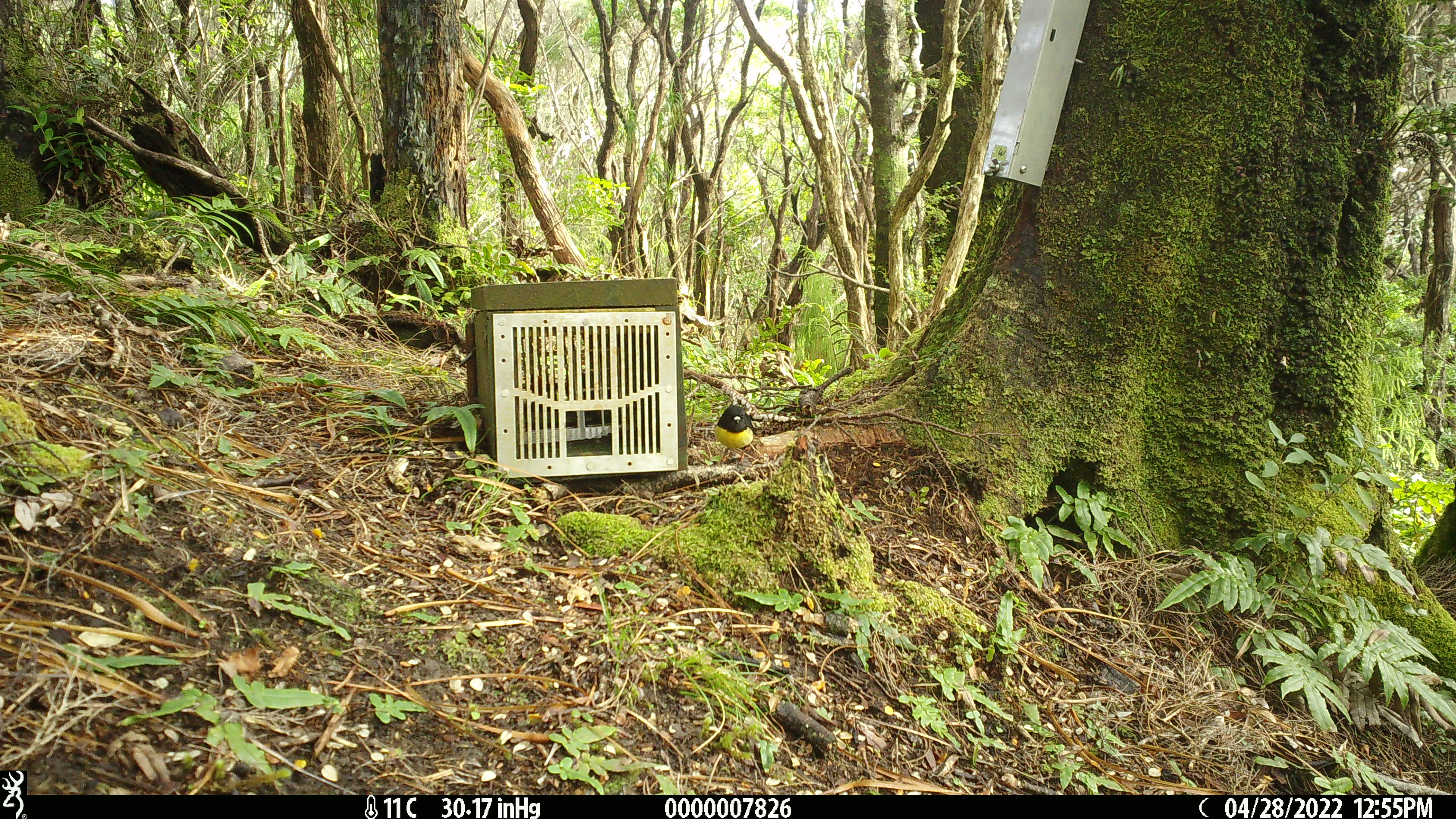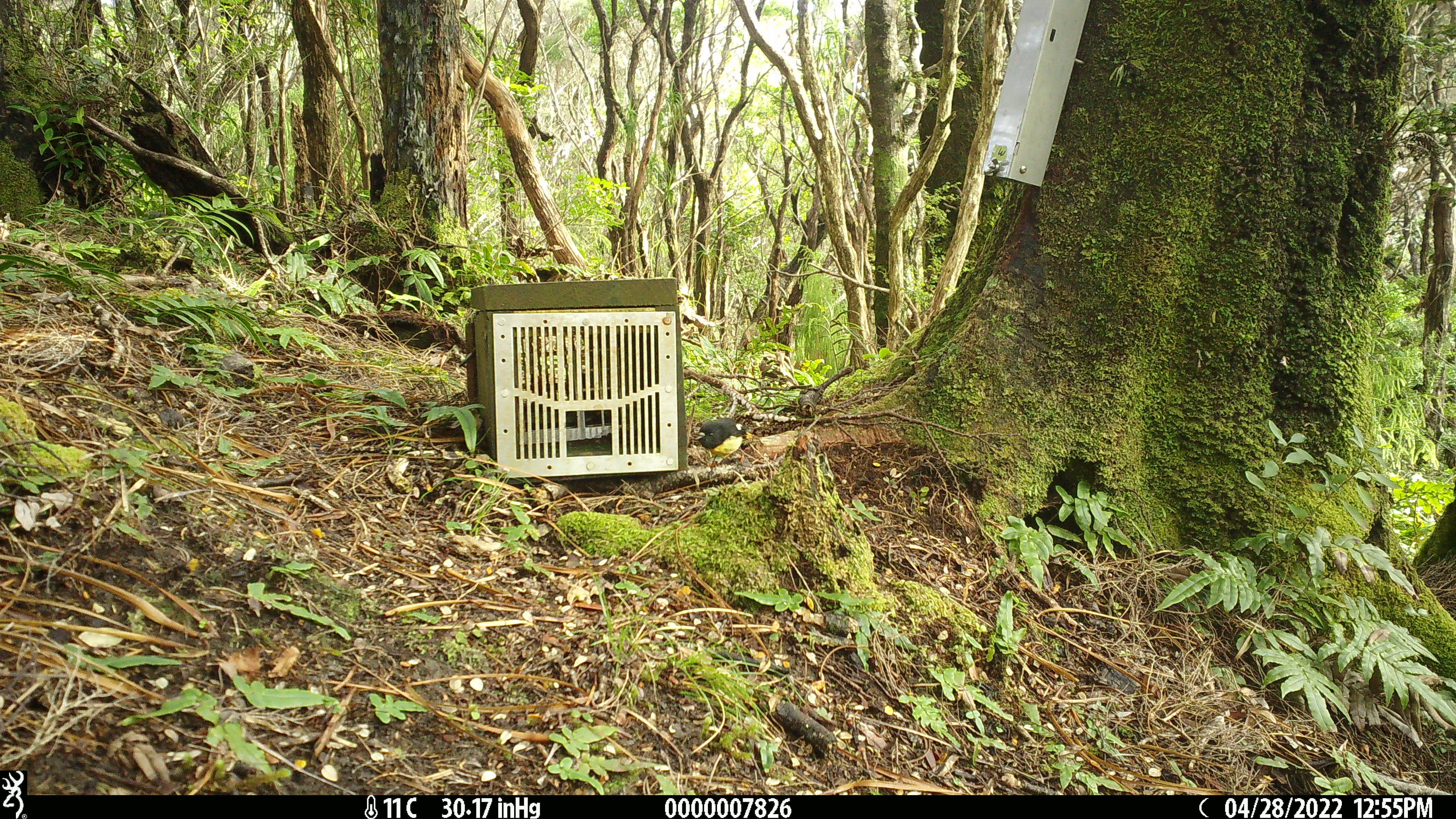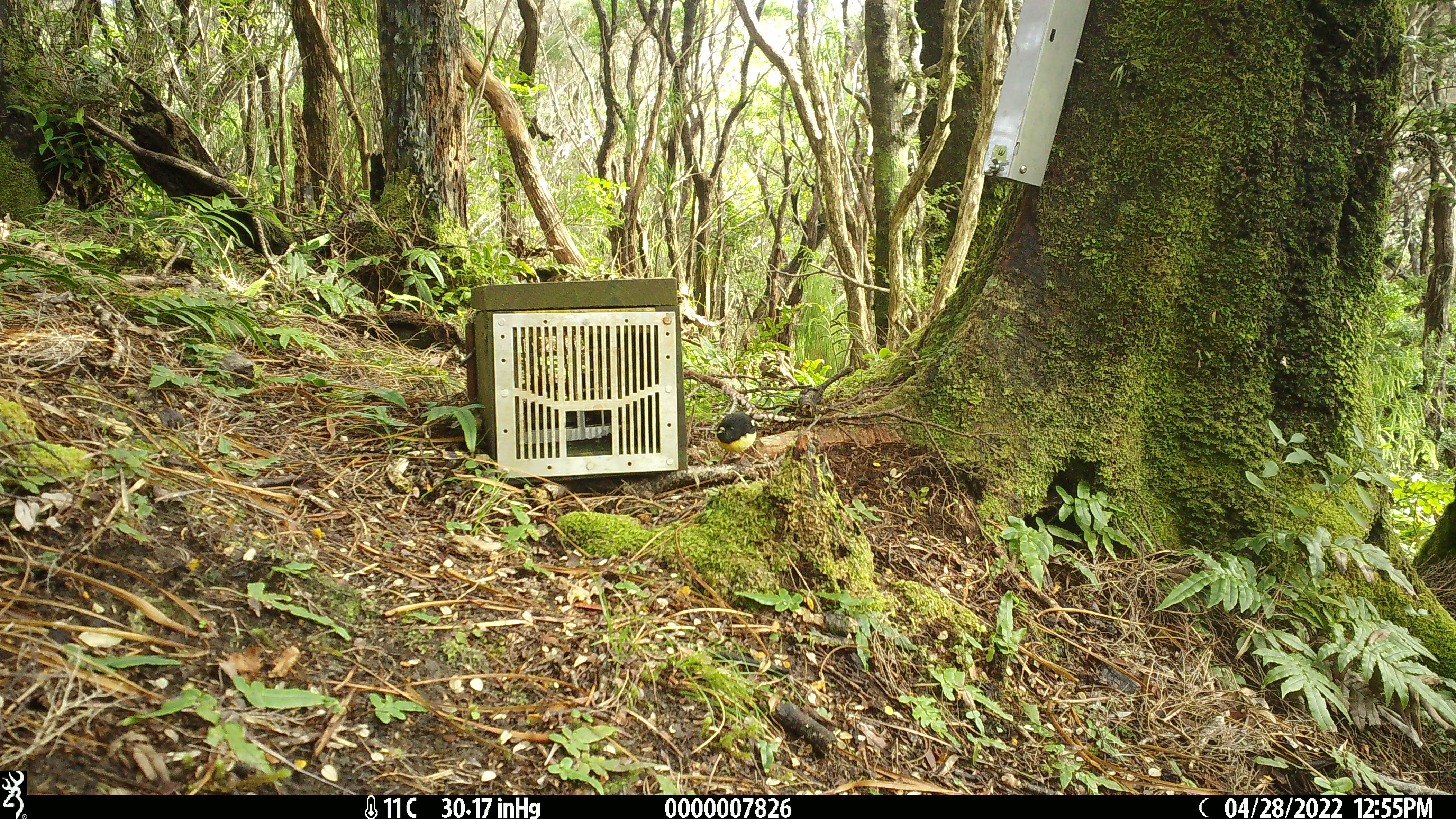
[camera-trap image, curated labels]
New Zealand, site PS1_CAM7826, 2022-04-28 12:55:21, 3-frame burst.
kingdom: Animalia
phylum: Chordata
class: Aves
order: Passeriformes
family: Petroicidae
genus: Petroica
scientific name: Petroica macrocephala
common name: tomtit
Tomtit (Petroica macrocephala).